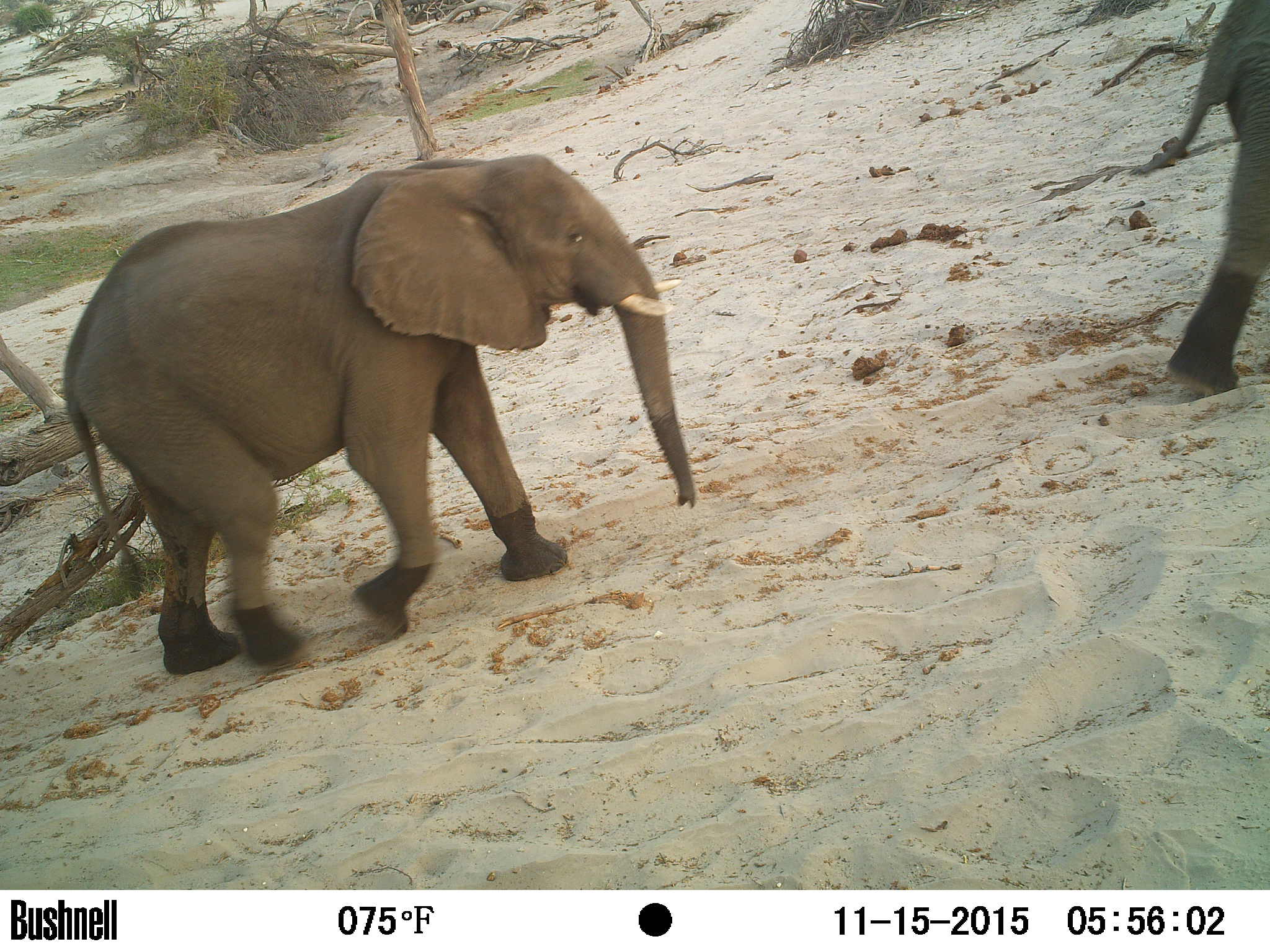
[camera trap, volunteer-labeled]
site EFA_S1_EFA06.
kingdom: Animalia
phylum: Chordata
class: Mammalia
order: Proboscidea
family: Elephantidae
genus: Loxodonta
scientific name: Loxodonta africana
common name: african bush elephant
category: elephant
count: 2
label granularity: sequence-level